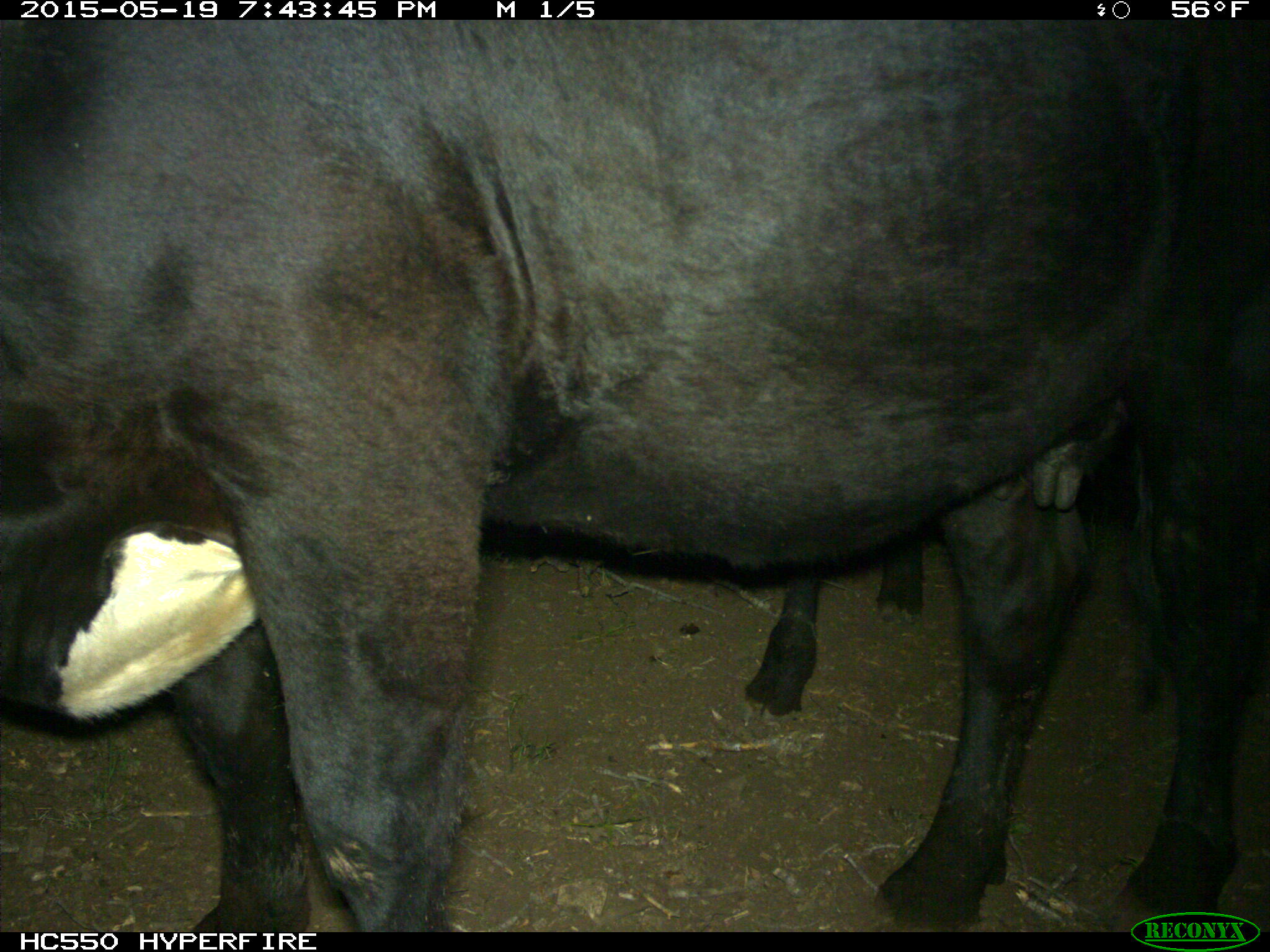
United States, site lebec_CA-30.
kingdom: Animalia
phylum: Chordata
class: Mammalia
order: Artiodactyla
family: Bovidae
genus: Bos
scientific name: Bos taurus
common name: domestic cow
Bos taurus (domestic cow).